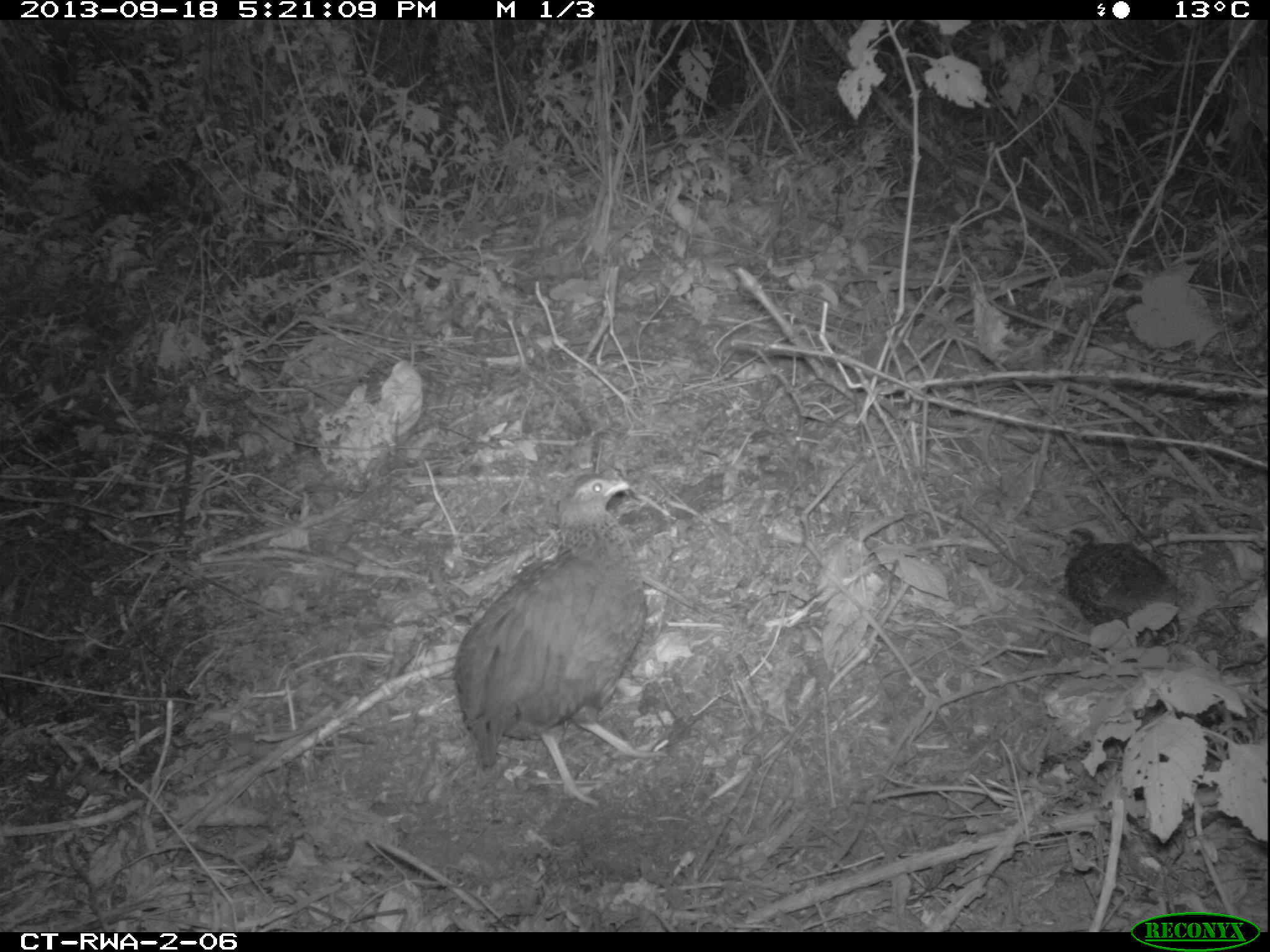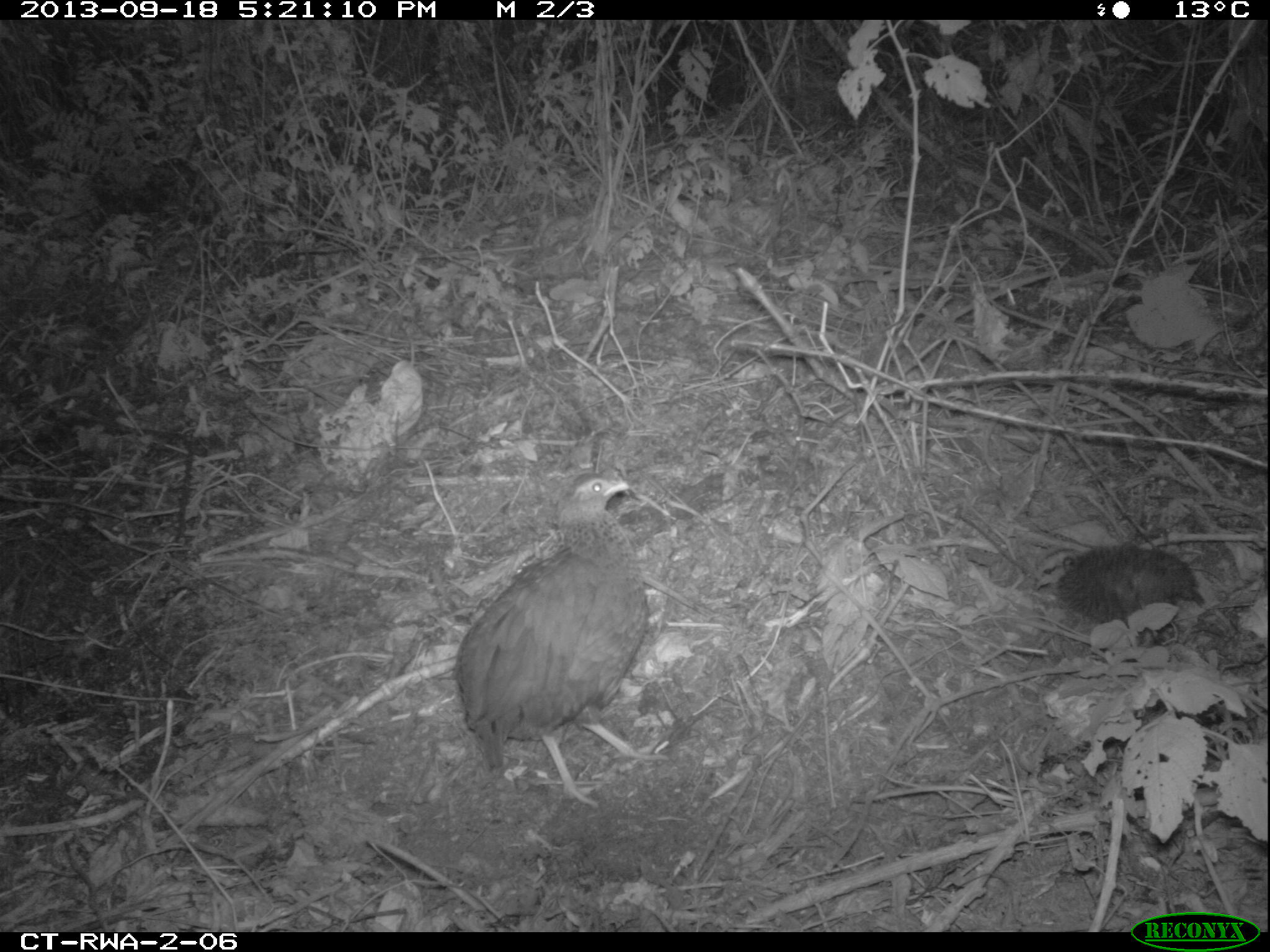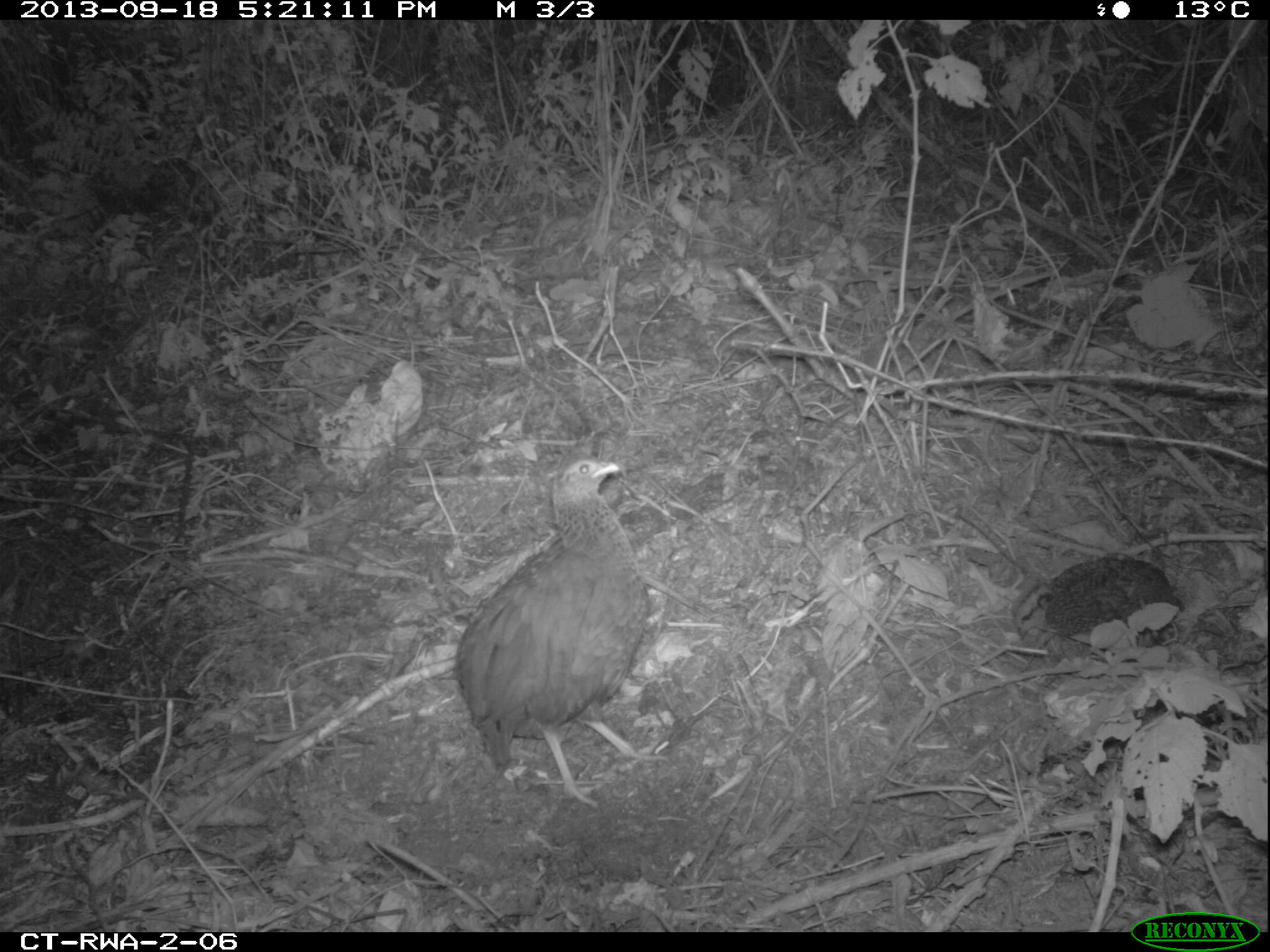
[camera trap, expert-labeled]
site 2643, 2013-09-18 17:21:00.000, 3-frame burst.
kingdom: Animalia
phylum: Chordata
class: Aves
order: Galliformes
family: Phasianidae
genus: Pternistis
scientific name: Pternistis nobilis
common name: handsome francolin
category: francolinus nobilis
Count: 2.